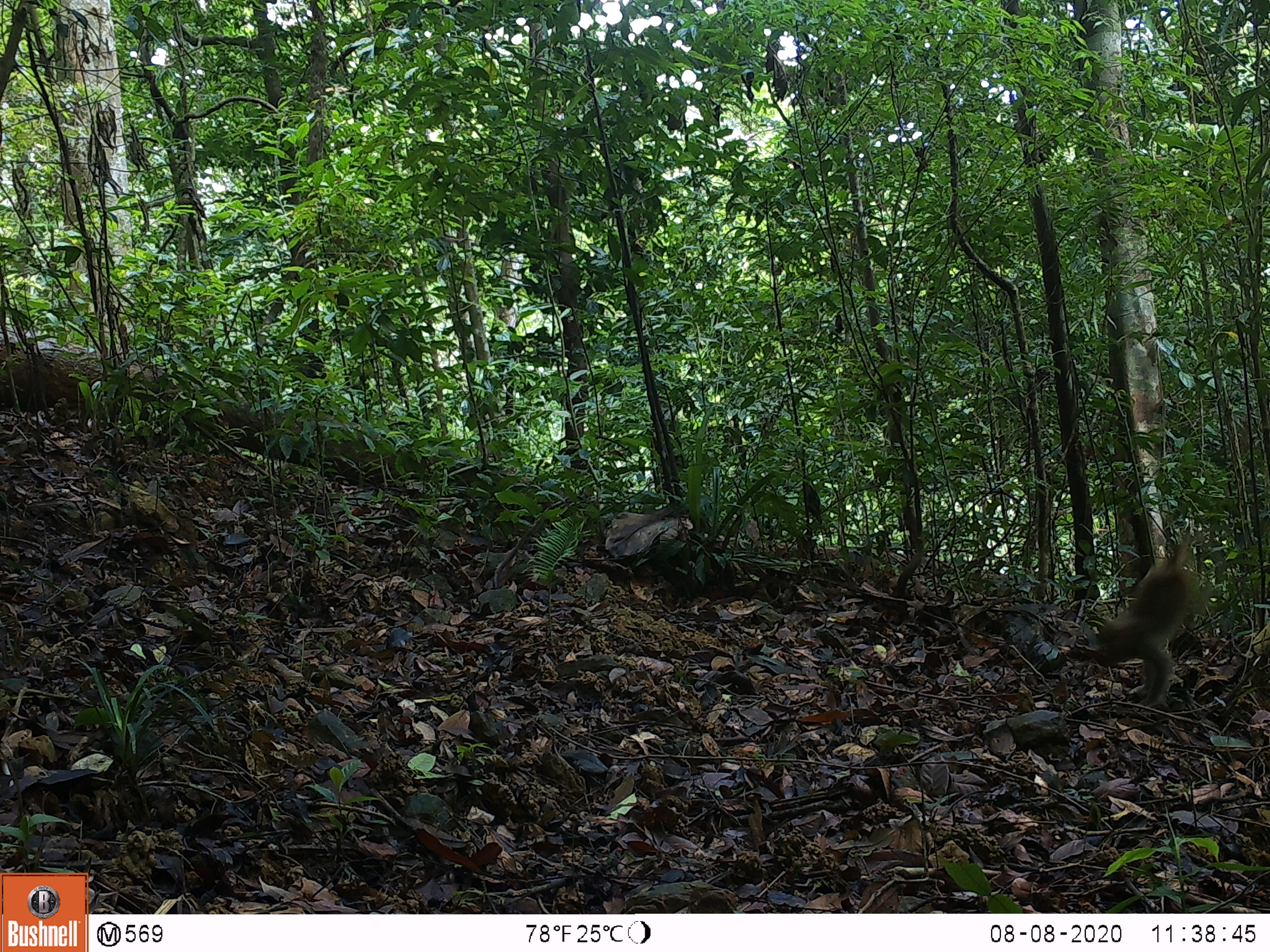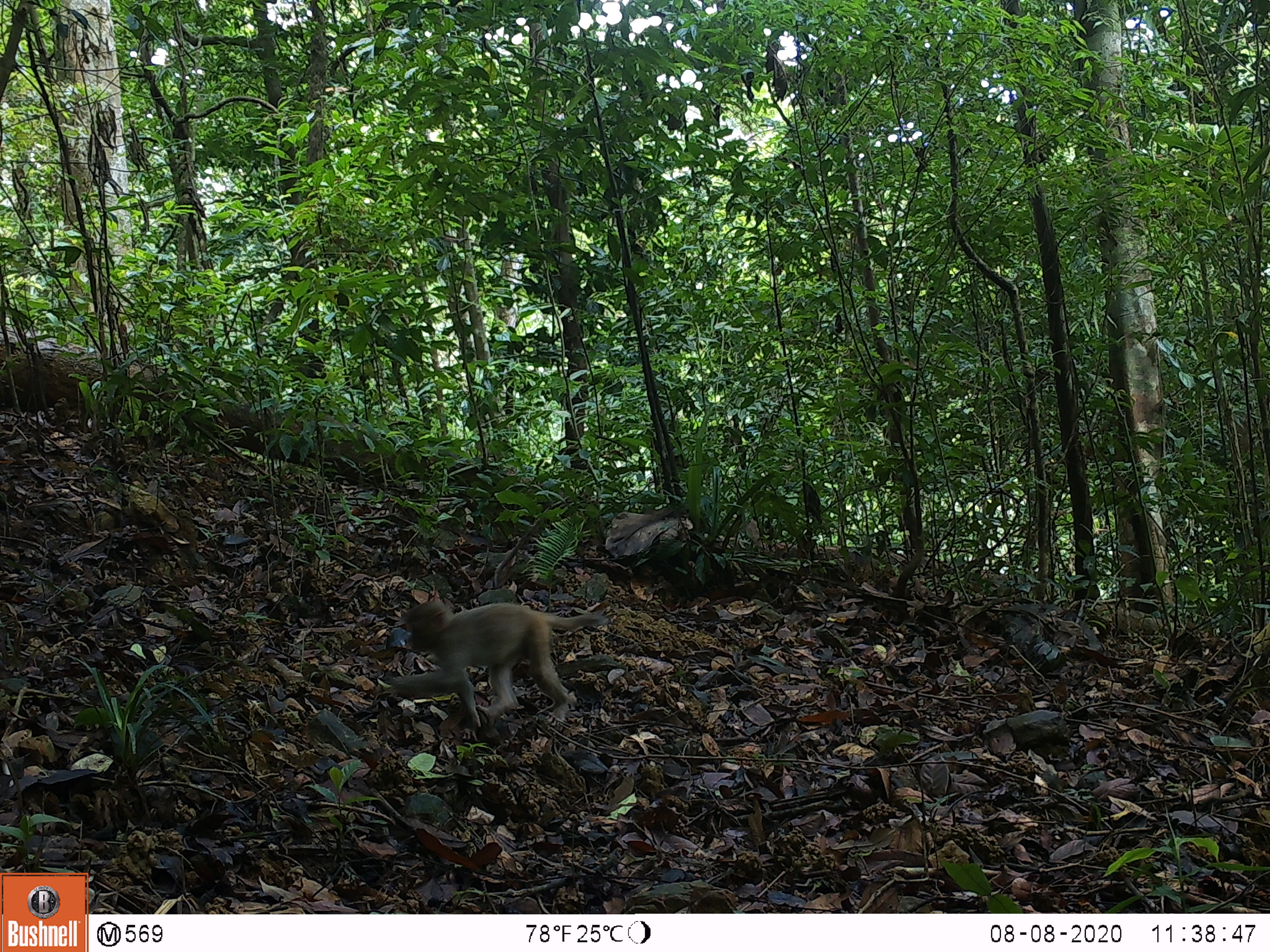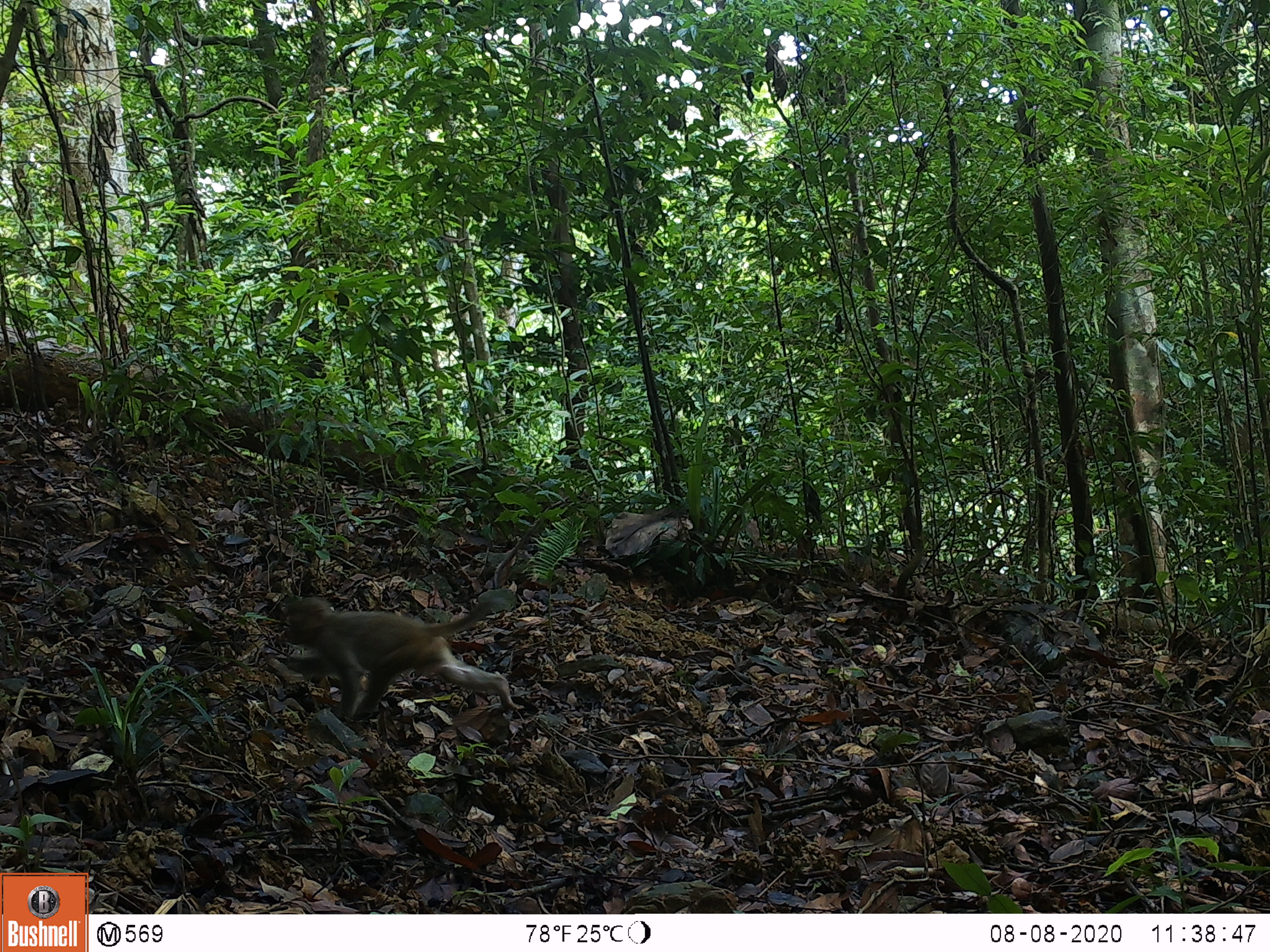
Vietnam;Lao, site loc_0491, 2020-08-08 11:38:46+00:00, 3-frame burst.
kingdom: Animalia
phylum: Chordata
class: Mammalia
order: Primates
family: Cercopithecidae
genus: Macaca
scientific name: Macaca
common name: macaques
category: assam or rhesus macaque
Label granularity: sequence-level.